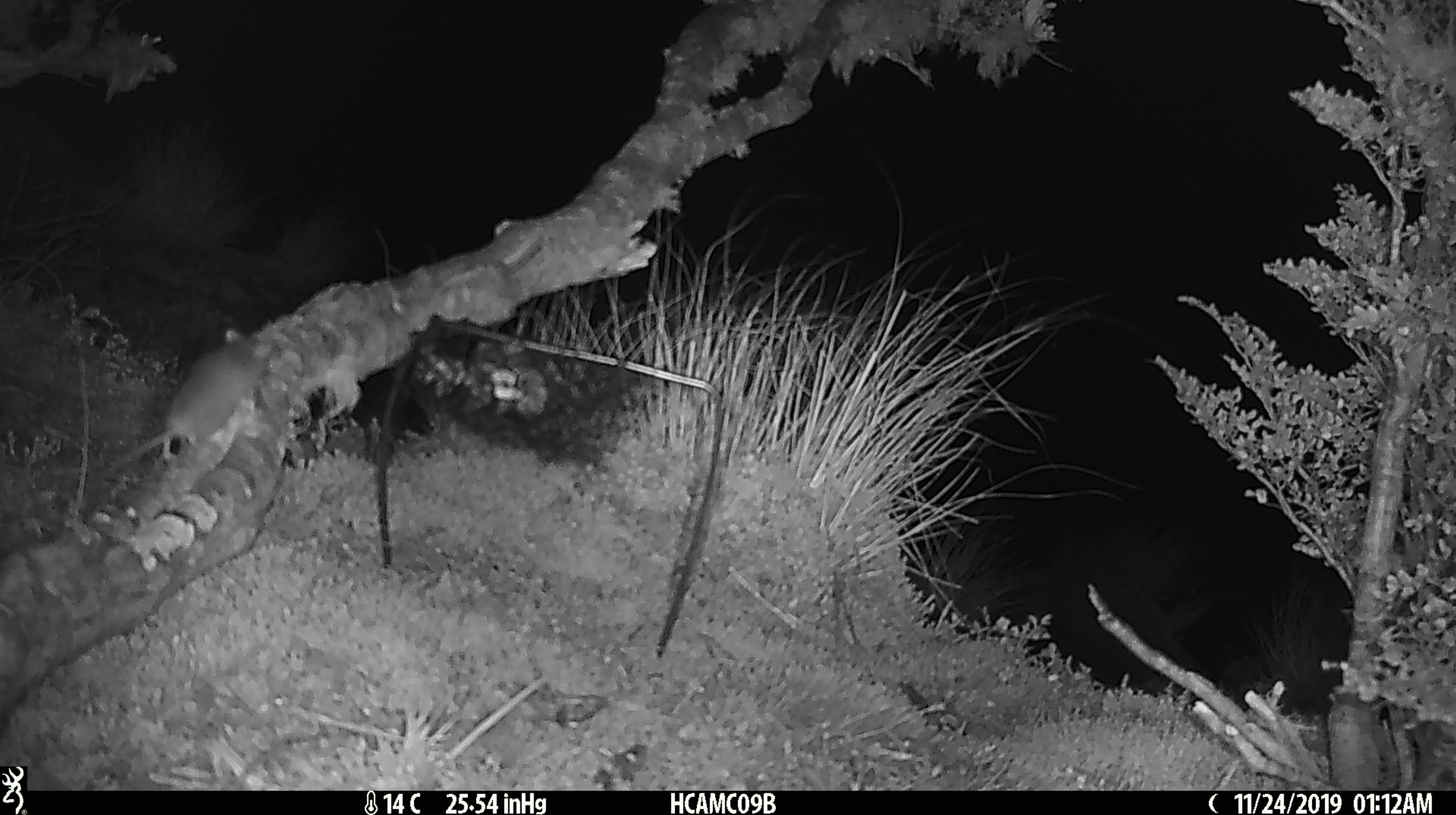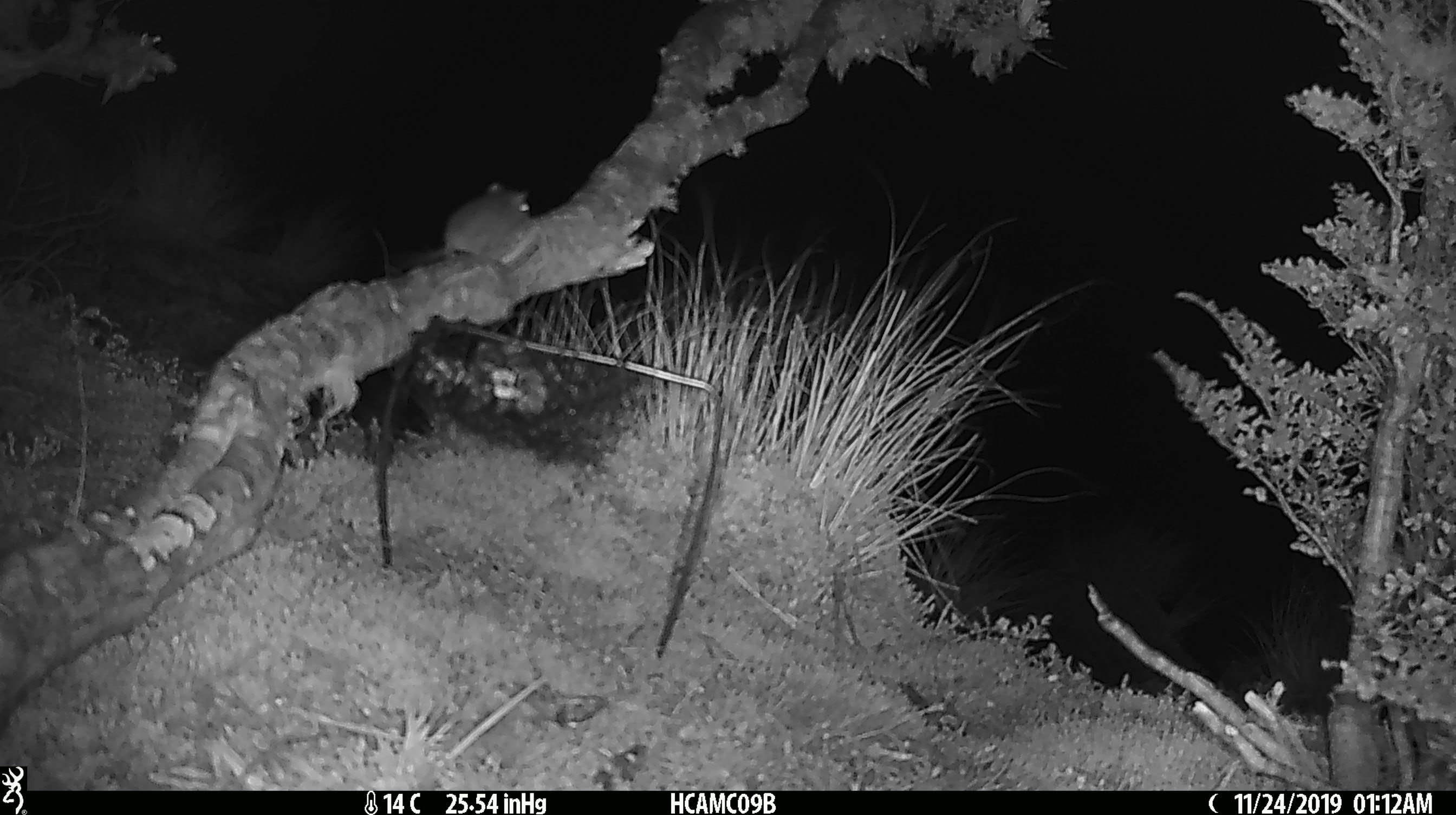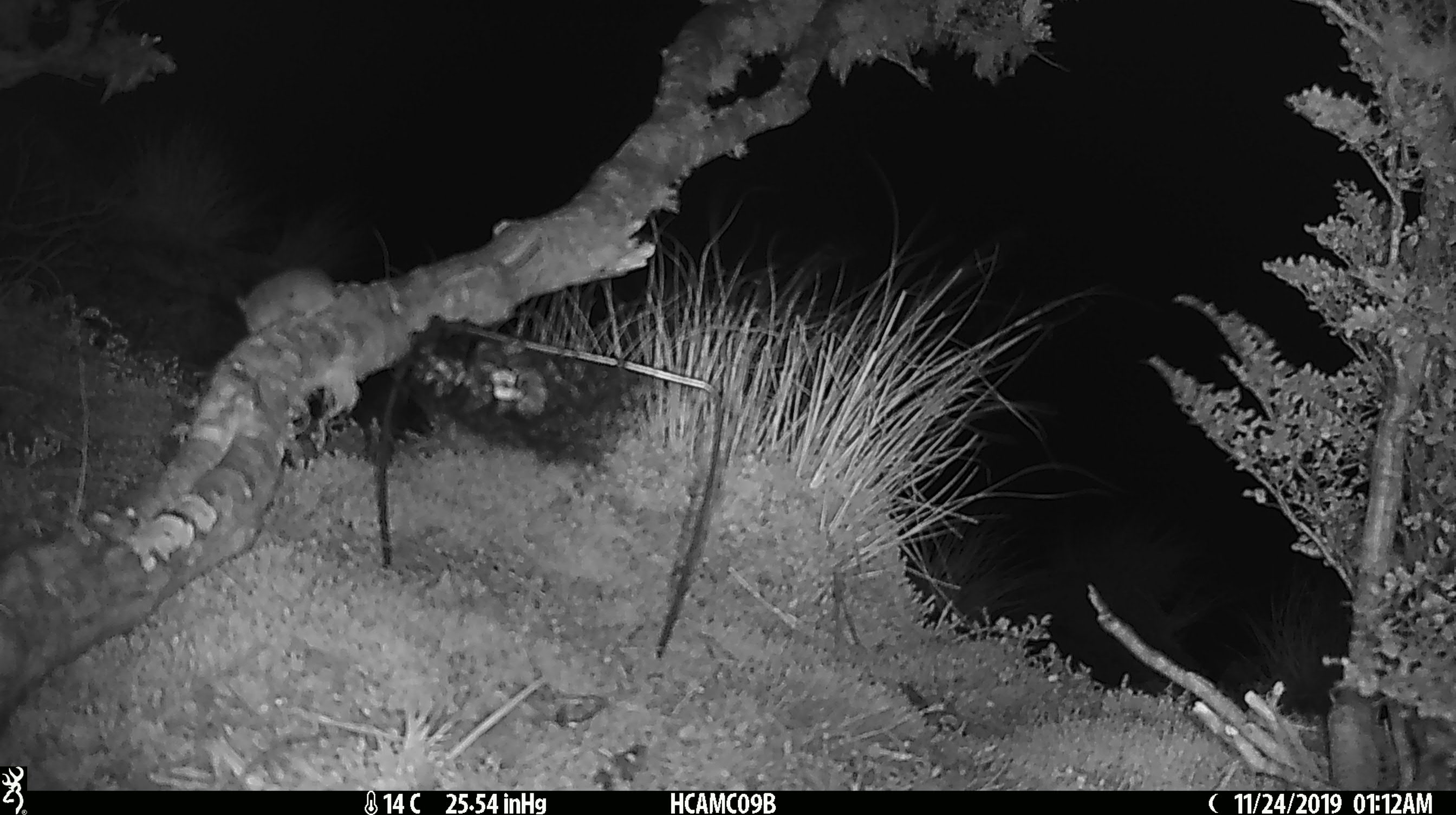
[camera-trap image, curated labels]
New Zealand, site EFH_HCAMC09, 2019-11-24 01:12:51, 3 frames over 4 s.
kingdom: Animalia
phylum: Chordata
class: Mammalia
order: Rodentia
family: Muridae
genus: Mus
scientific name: Mus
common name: mouse